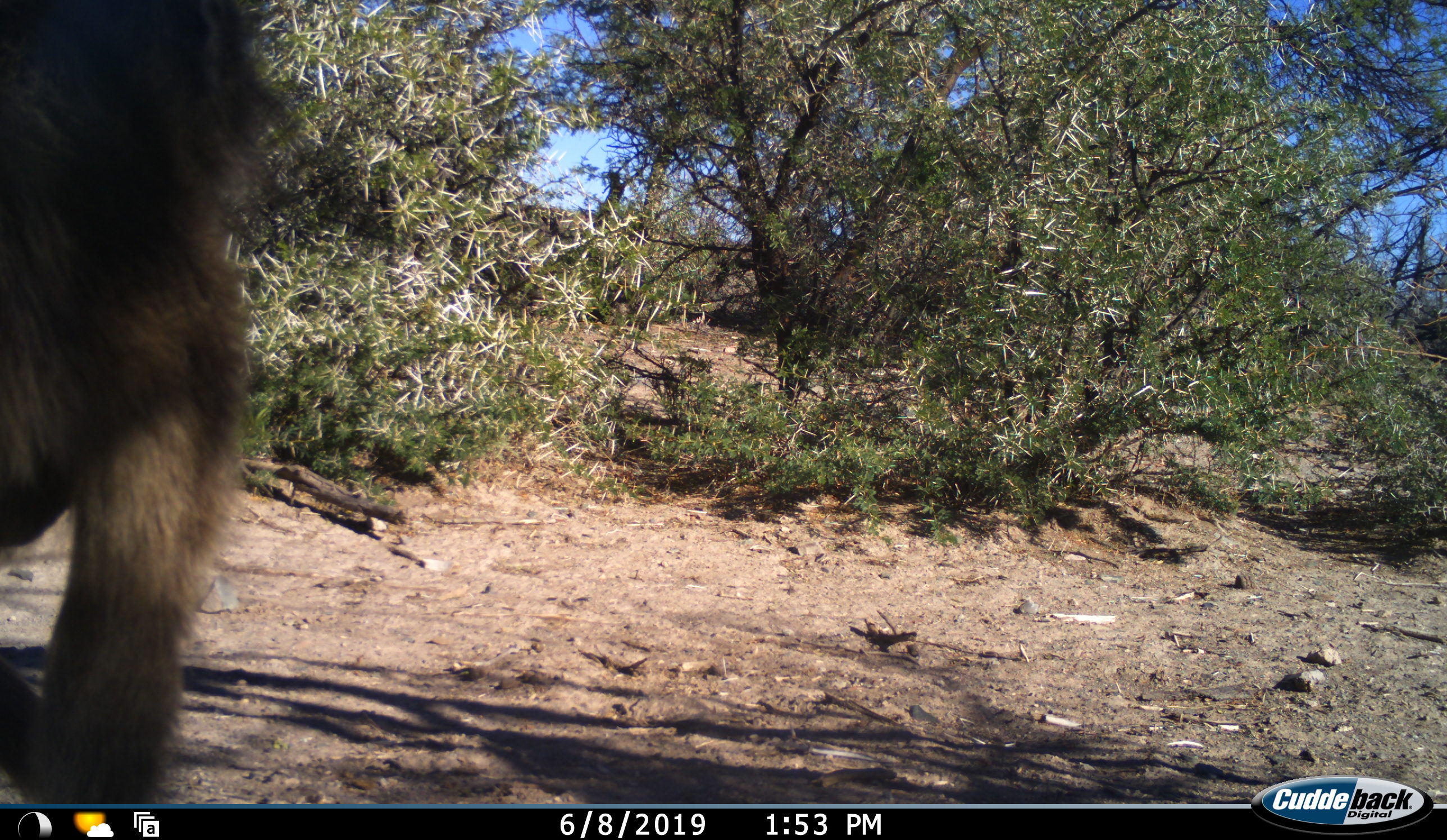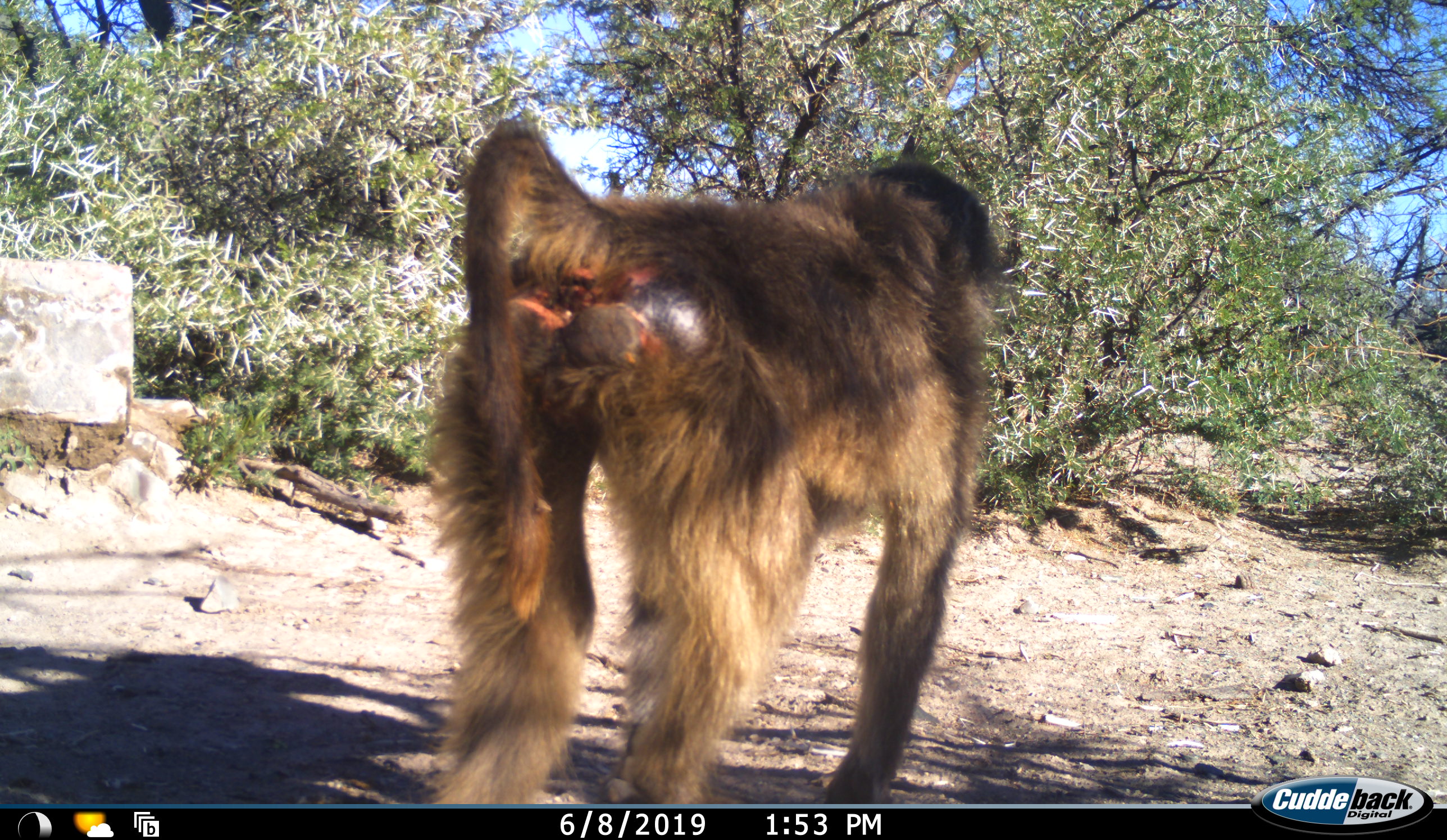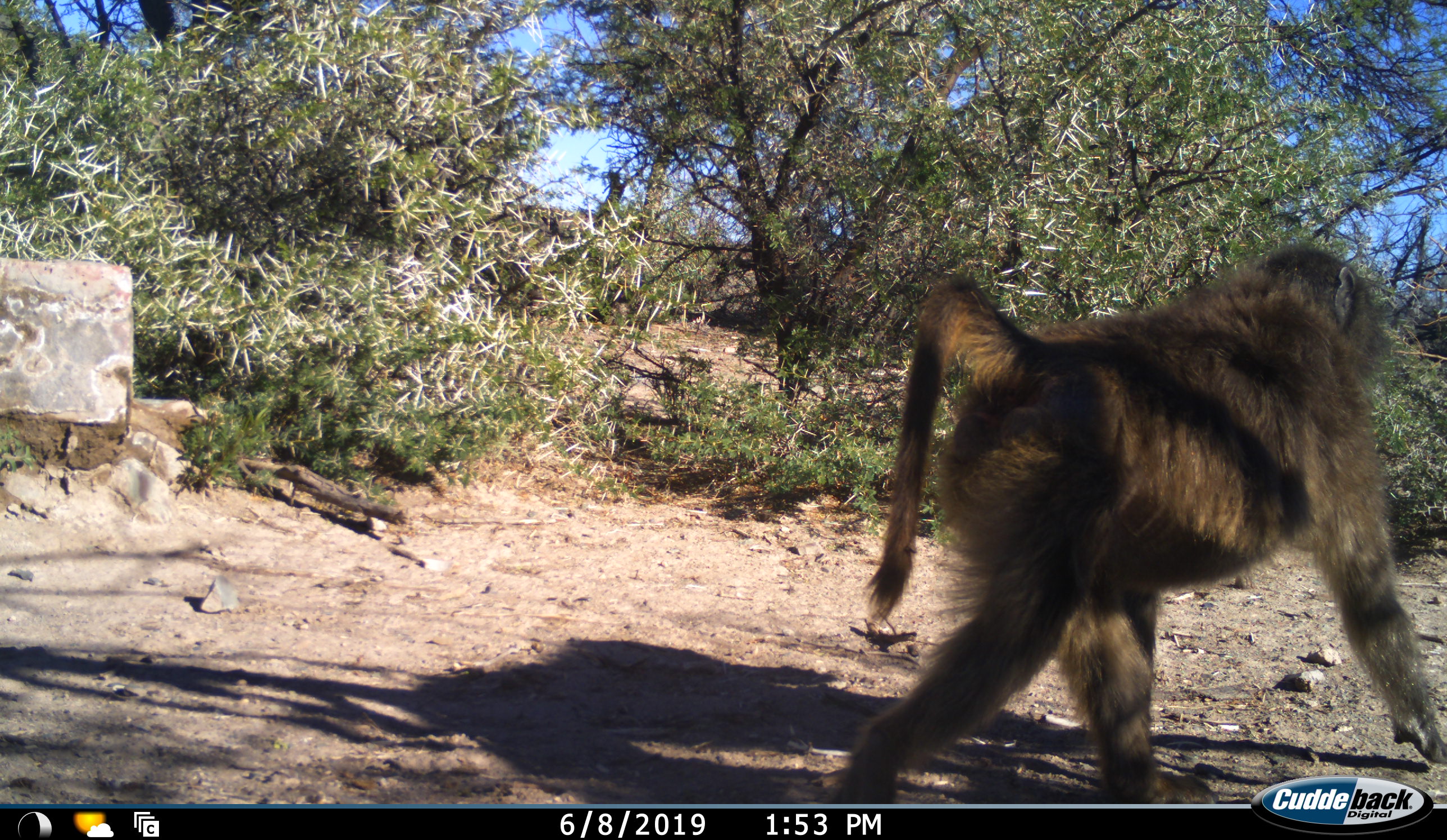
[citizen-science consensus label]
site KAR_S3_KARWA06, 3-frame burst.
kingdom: Animalia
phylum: Chordata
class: Mammalia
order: Primates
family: Cercopithecidae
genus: Papio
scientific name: Papio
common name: baboon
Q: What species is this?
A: Baboon (Papio).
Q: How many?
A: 1.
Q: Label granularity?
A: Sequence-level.